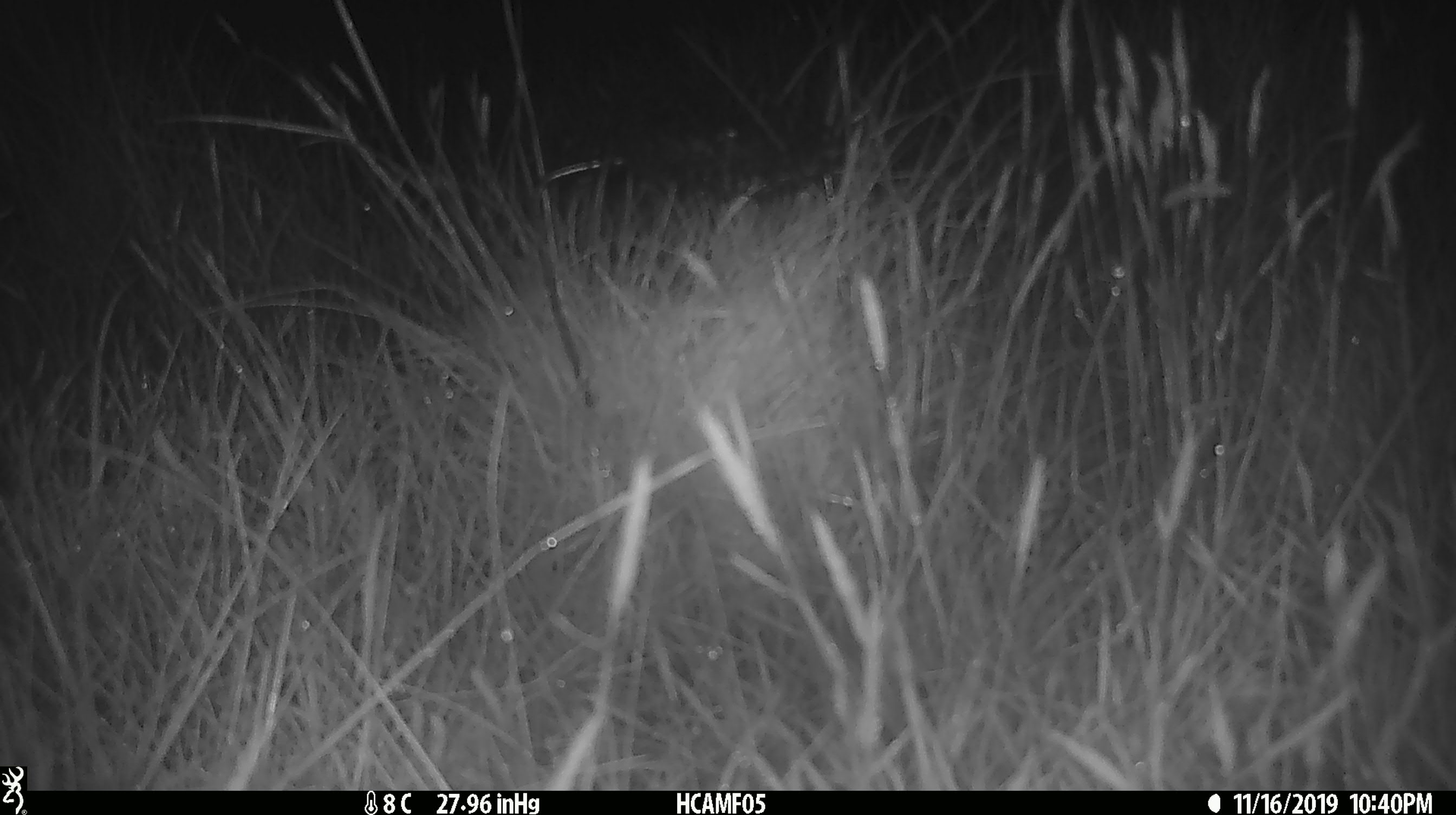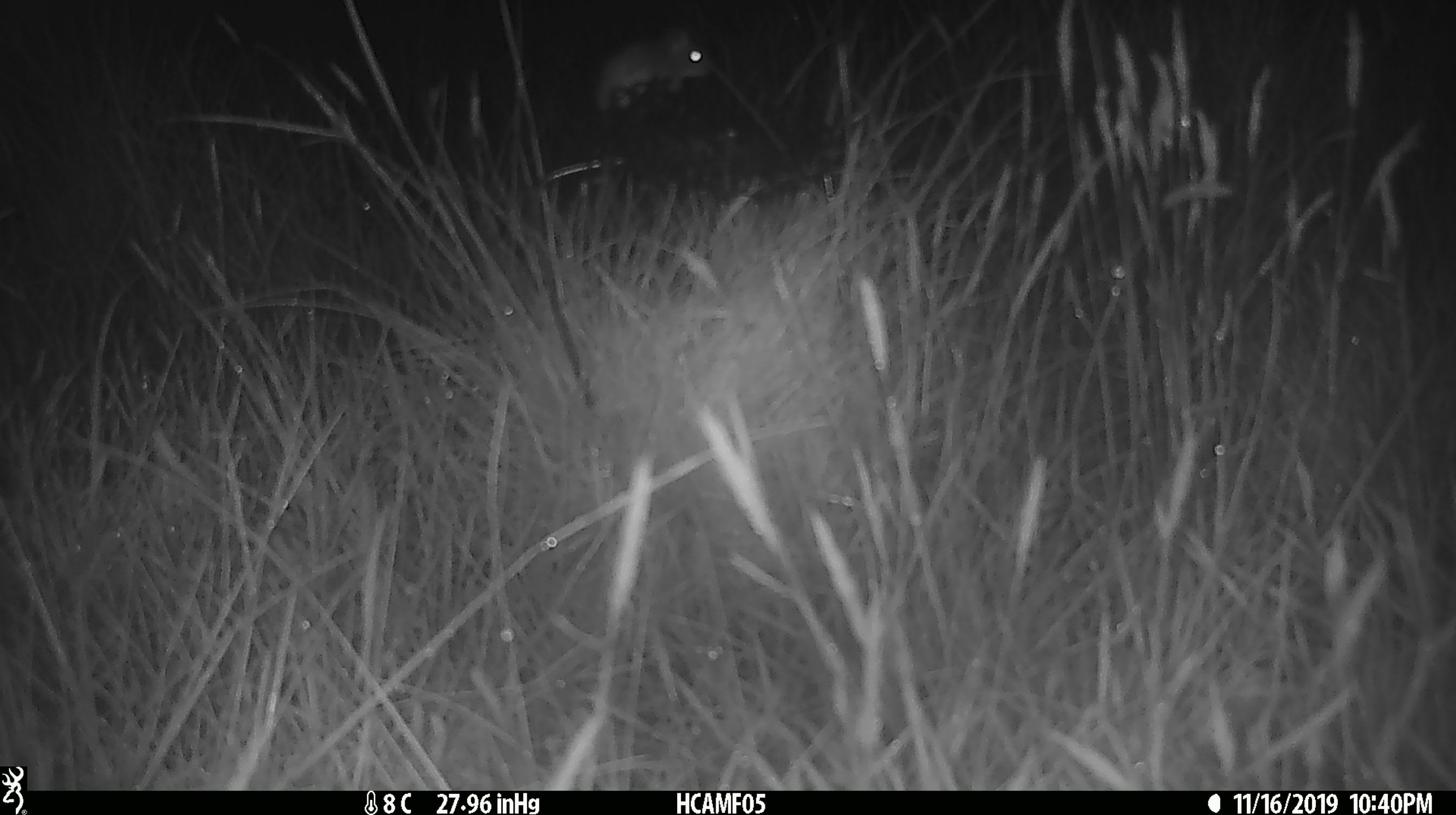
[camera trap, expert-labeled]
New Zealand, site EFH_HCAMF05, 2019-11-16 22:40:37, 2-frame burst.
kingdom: Animalia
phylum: Chordata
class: Mammalia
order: Rodentia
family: Muridae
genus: Mus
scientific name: Mus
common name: mouse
Mouse (Mus).